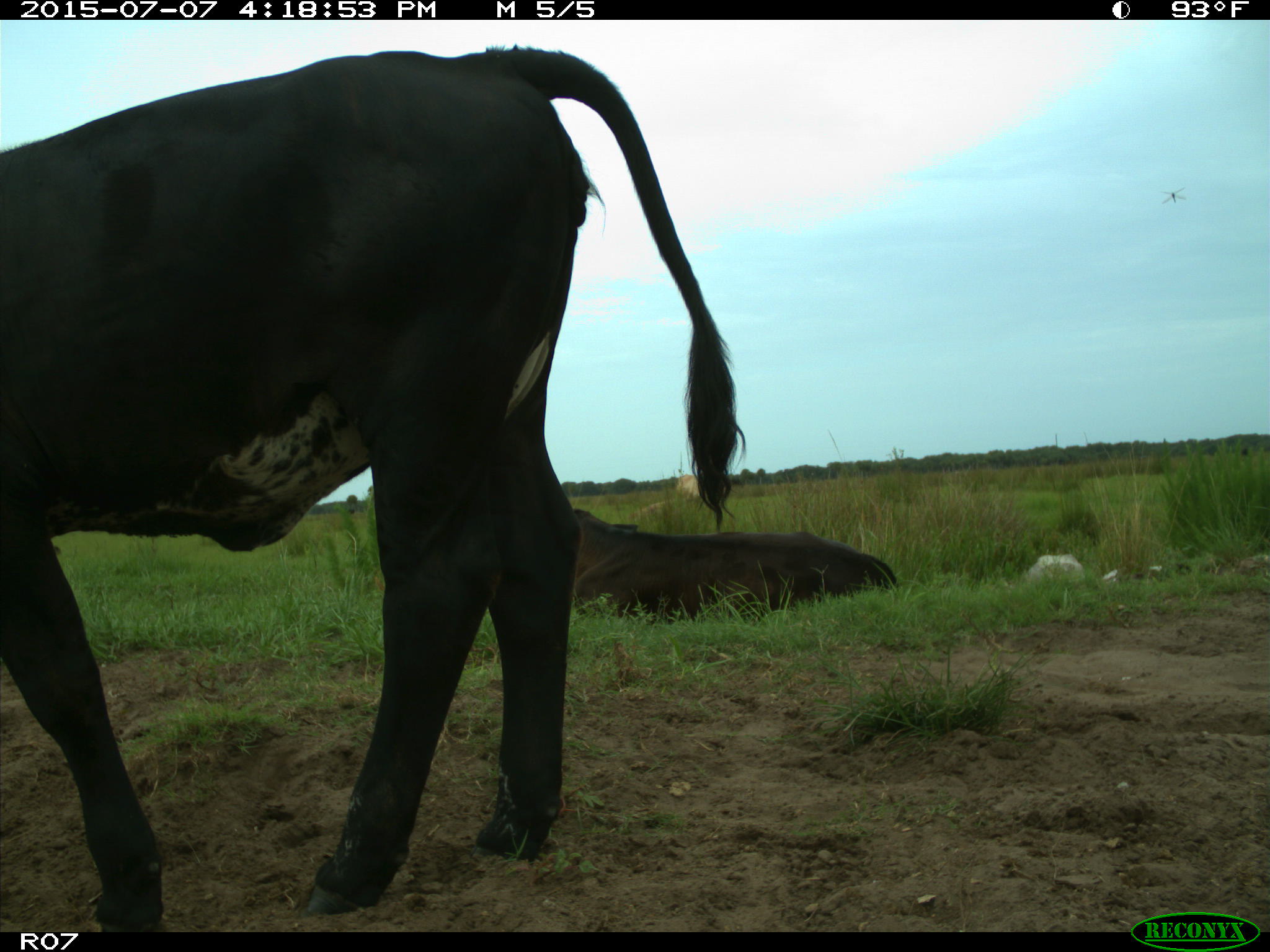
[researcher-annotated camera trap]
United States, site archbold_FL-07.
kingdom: Animalia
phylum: Chordata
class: Mammalia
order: Artiodactyla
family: Bovidae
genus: Bos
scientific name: Bos taurus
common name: domestic cow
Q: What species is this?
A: Bos taurus (domestic cow).